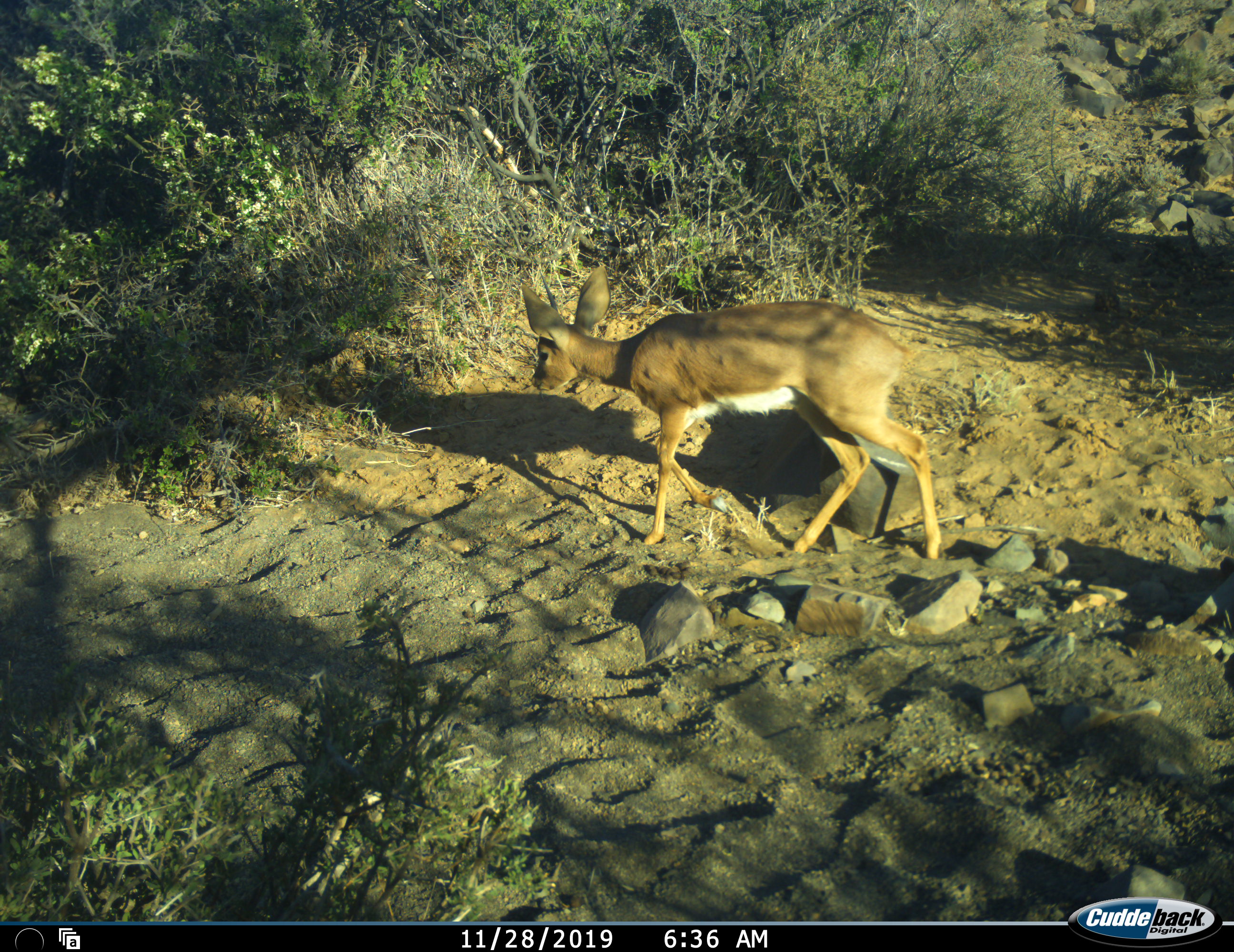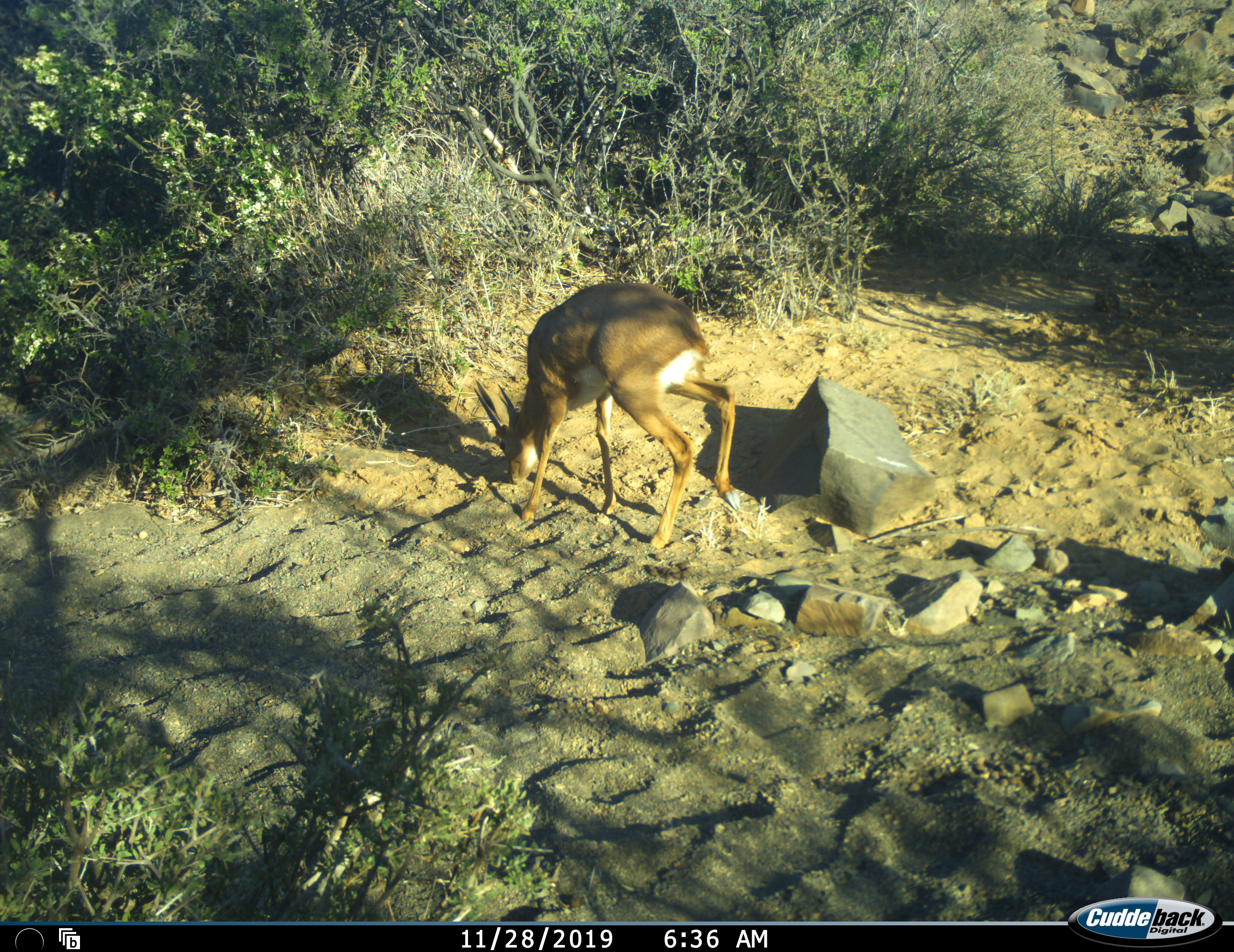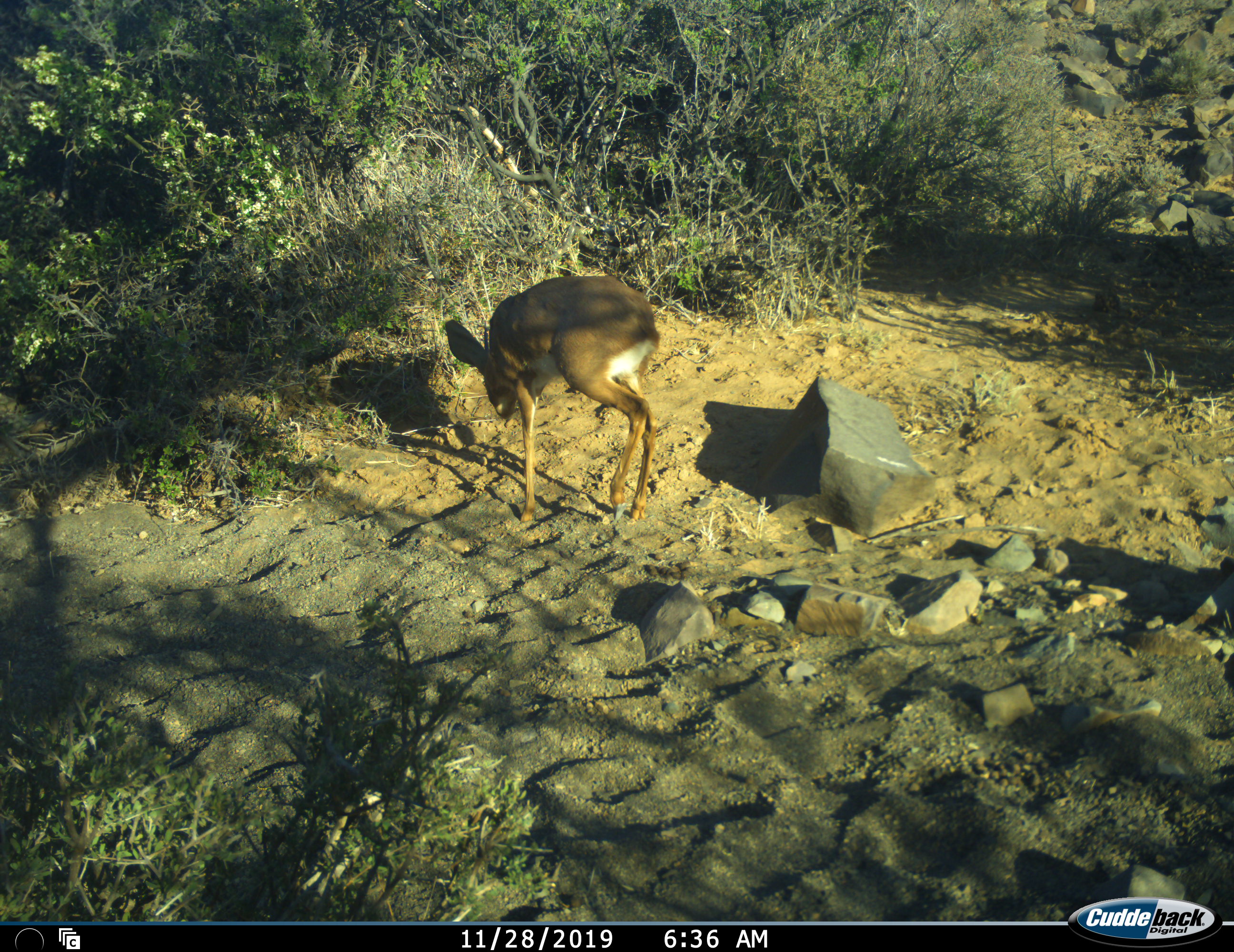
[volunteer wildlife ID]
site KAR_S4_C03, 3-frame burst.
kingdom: Animalia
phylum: Chordata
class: Mammalia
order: Artiodactyla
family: Bovidae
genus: Raphicerus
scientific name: Raphicerus campestris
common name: steenbok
Steenbok (Raphicerus campestris), count 1. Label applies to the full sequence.